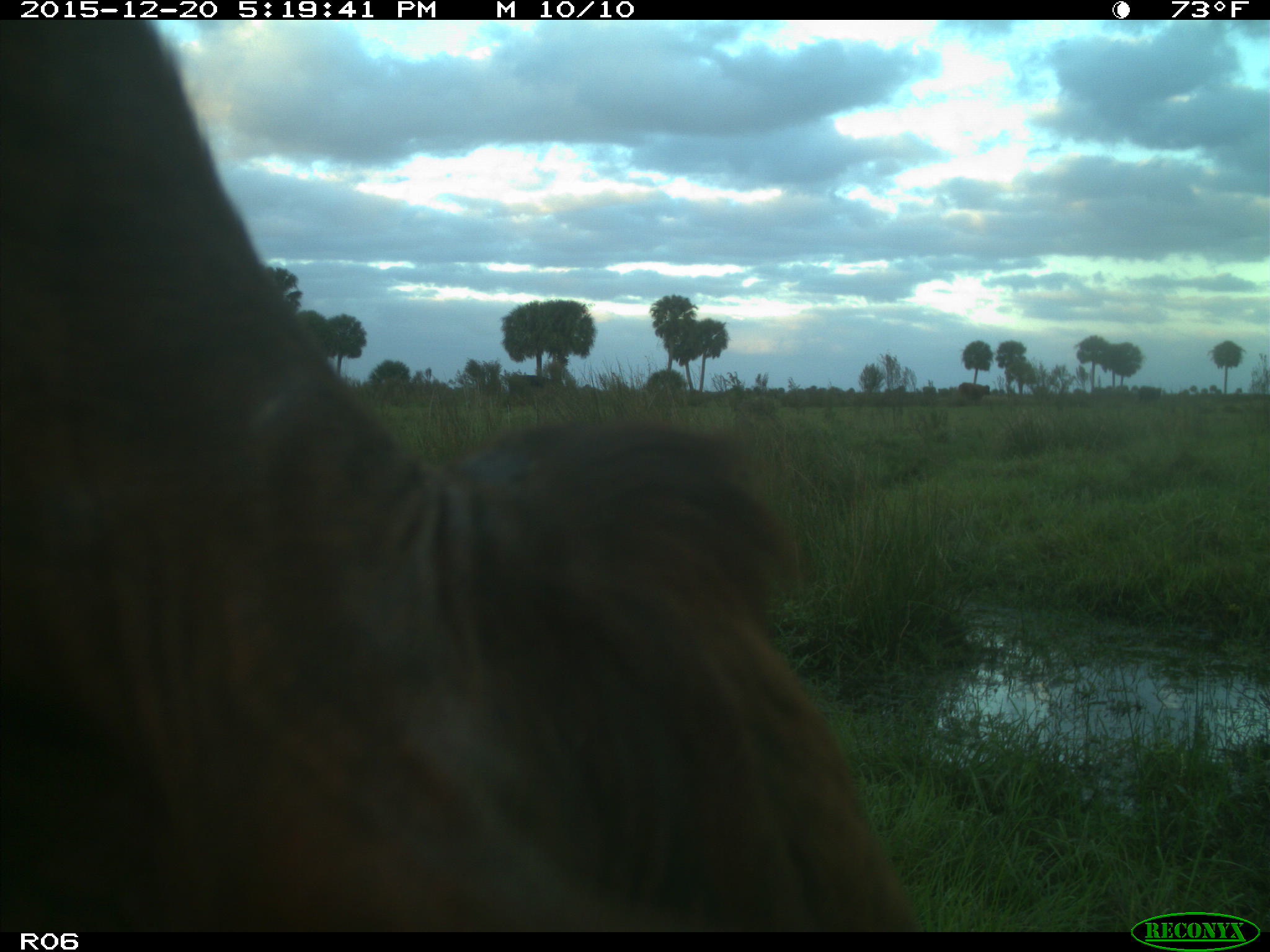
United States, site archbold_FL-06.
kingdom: Animalia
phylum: Chordata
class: Mammalia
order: Artiodactyla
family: Bovidae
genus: Bos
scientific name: Bos taurus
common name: domestic cow